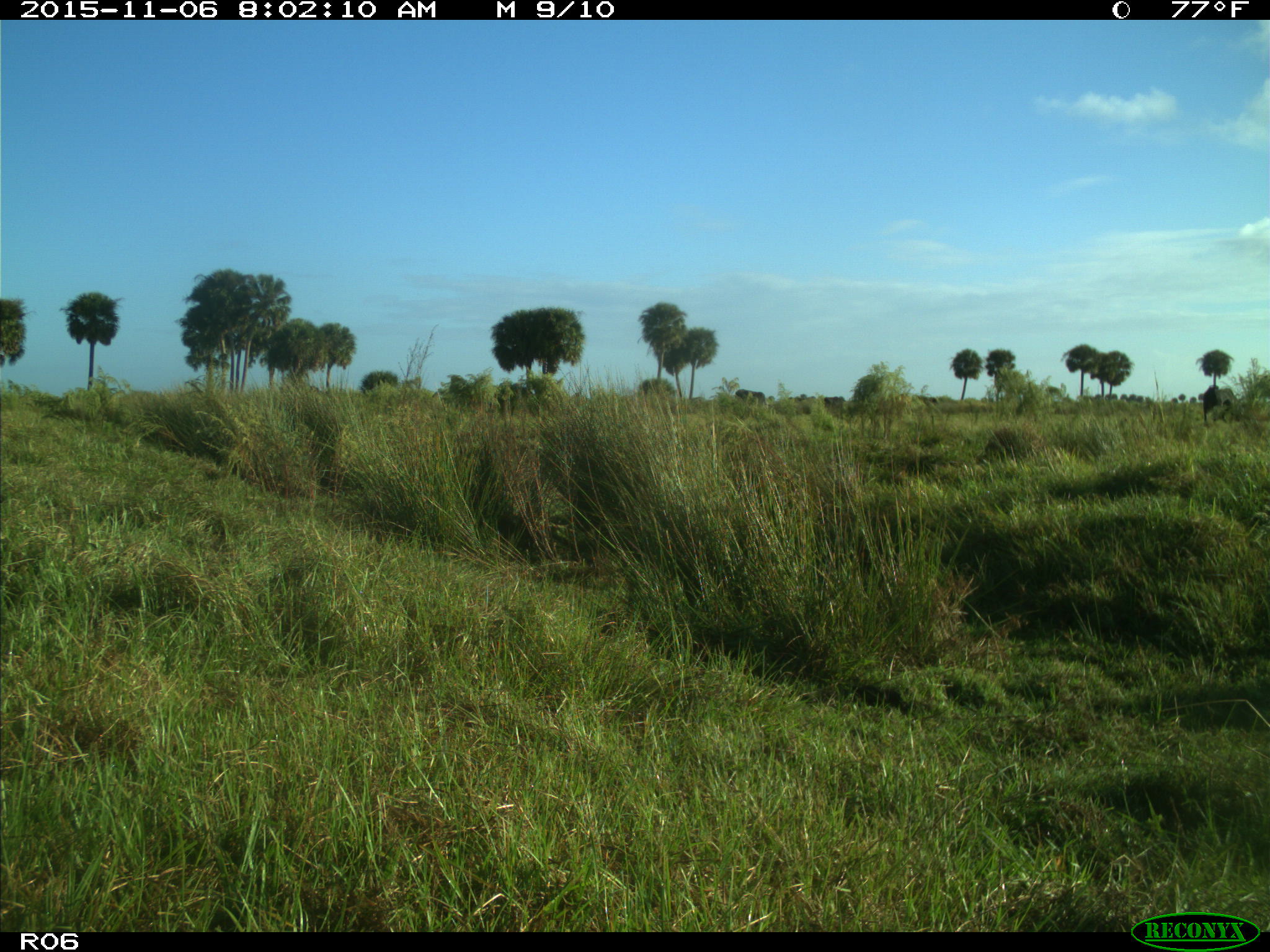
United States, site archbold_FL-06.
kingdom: Animalia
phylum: Chordata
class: Mammalia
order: Artiodactyla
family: Bovidae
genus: Bos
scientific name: Bos taurus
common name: domestic cow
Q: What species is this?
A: Bos taurus (domestic cow).